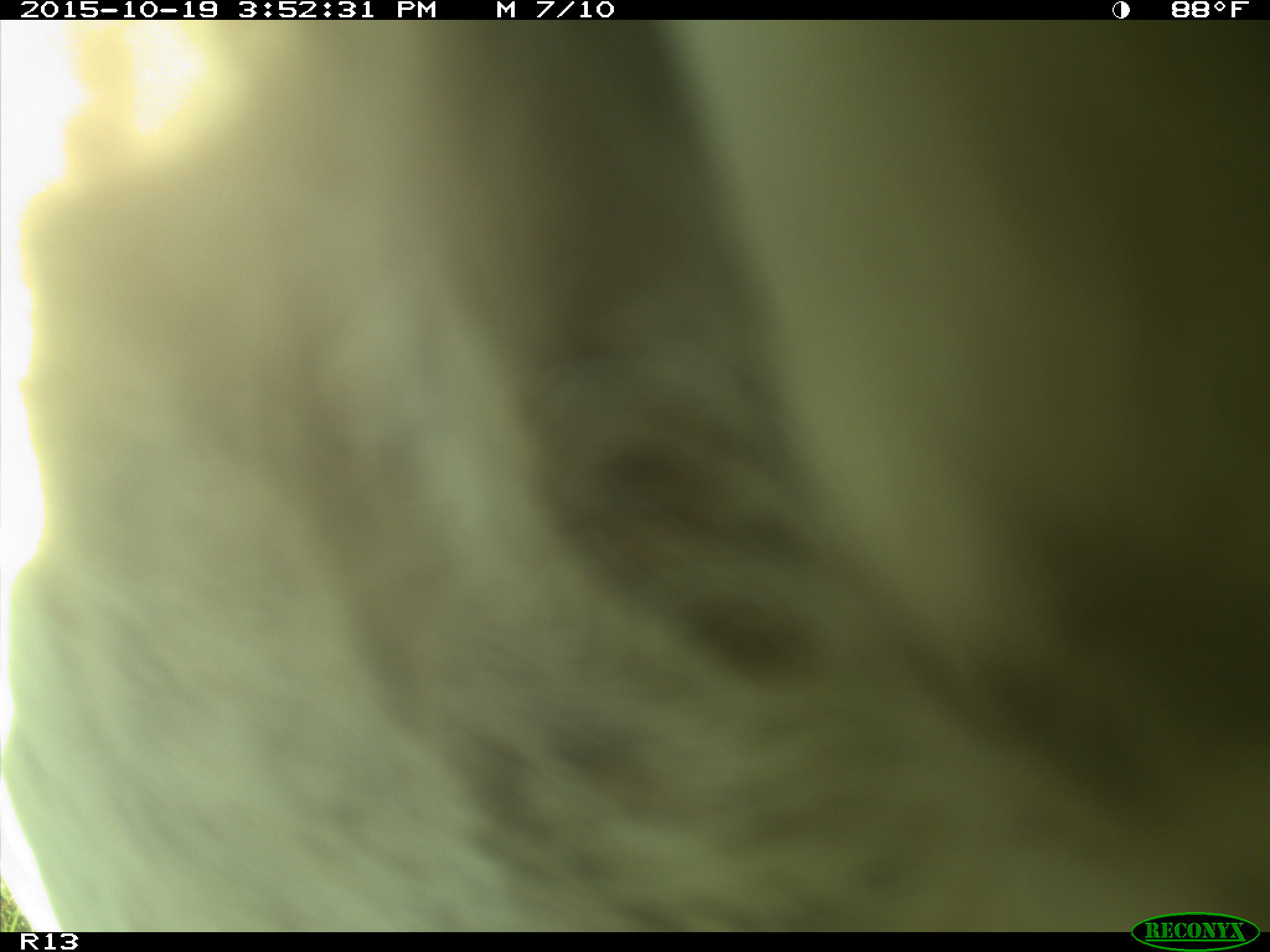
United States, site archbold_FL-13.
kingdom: Animalia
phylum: Chordata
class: Mammalia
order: Artiodactyla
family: Bovidae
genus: Bos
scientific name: Bos taurus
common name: domestic cow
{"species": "Bos taurus (domestic cow)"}